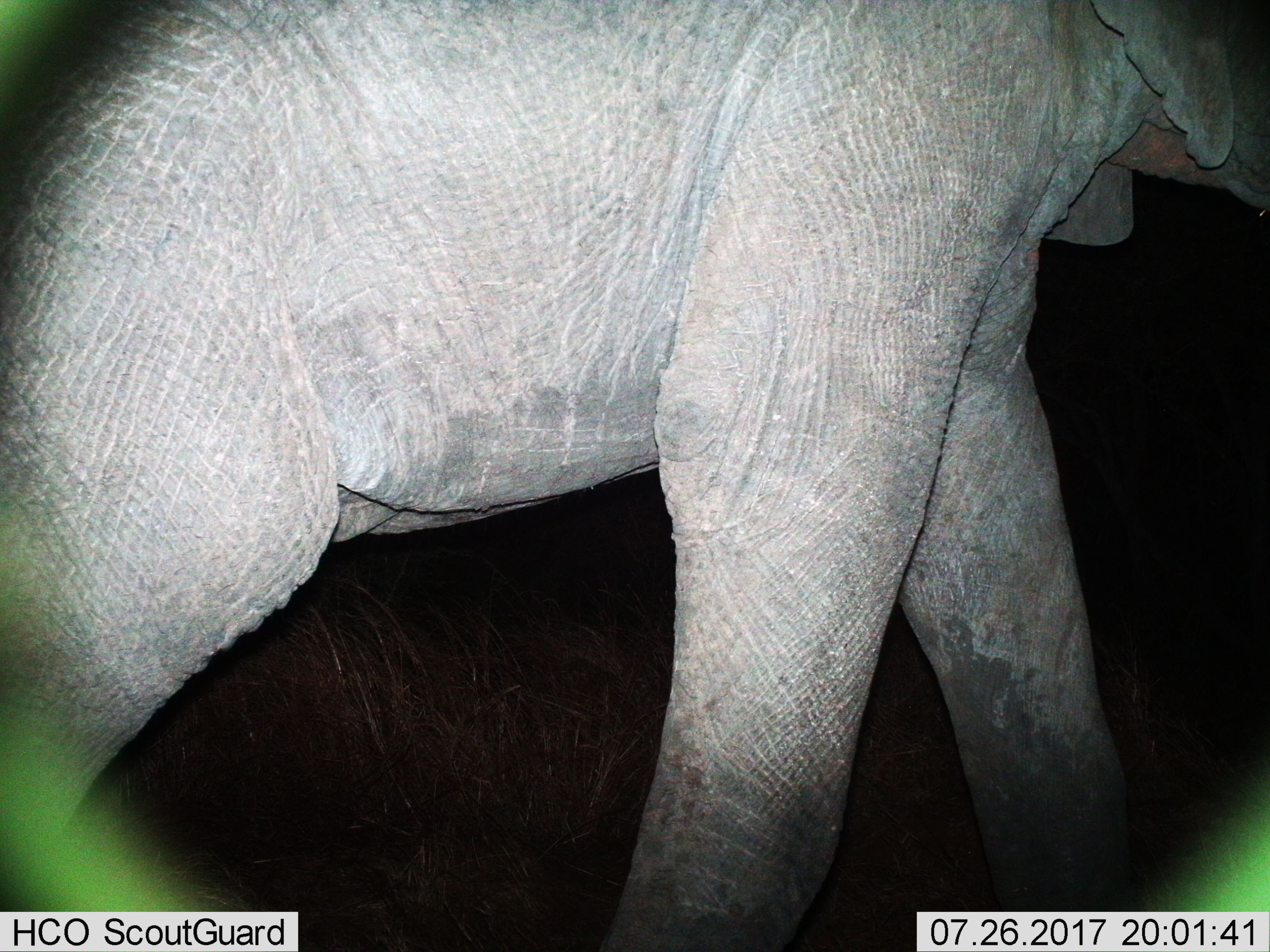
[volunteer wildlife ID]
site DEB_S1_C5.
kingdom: Animalia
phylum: Chordata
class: Mammalia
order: Proboscidea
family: Elephantidae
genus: Loxodonta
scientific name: Loxodonta africana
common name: african bush elephant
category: elephant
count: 1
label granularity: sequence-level